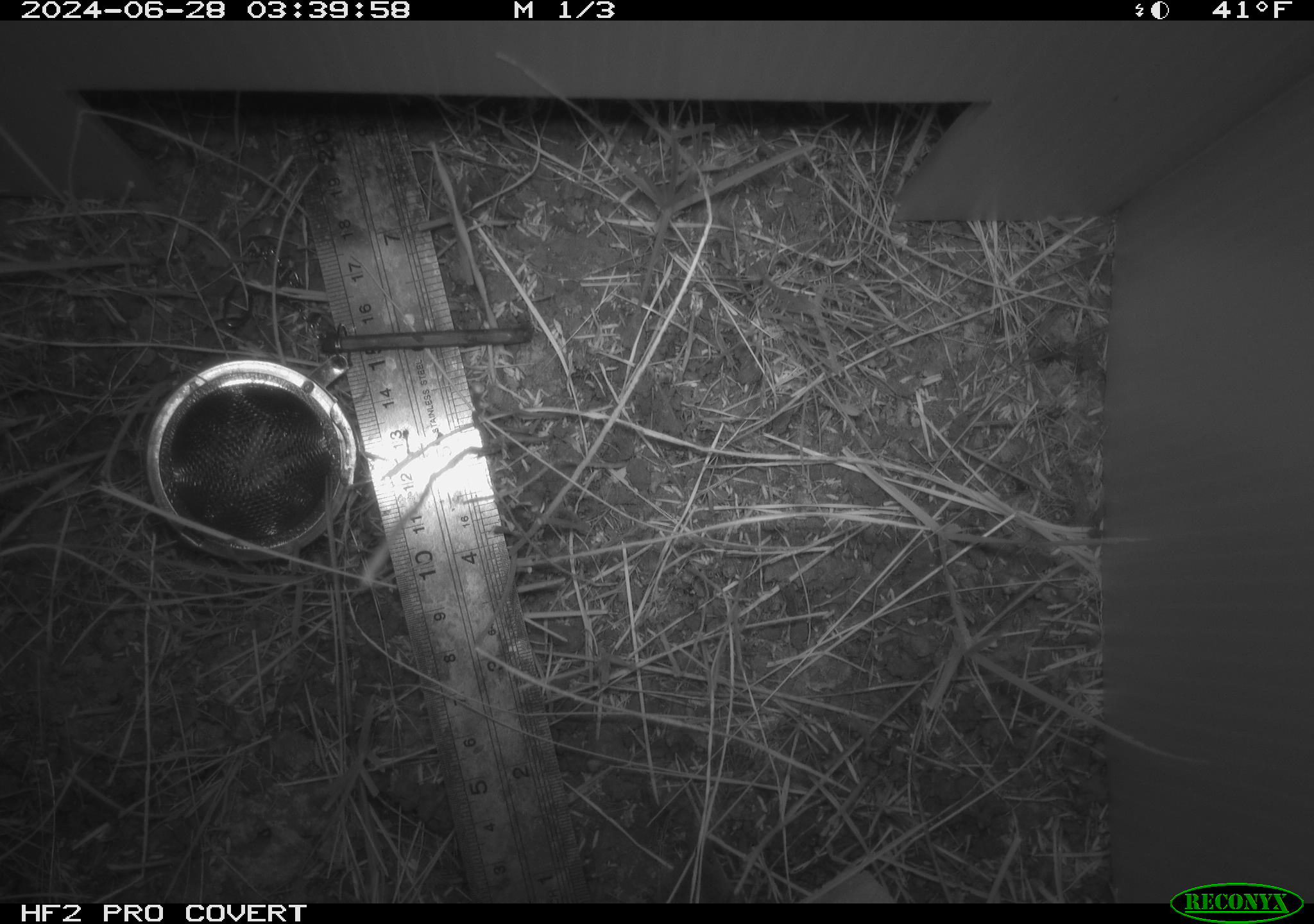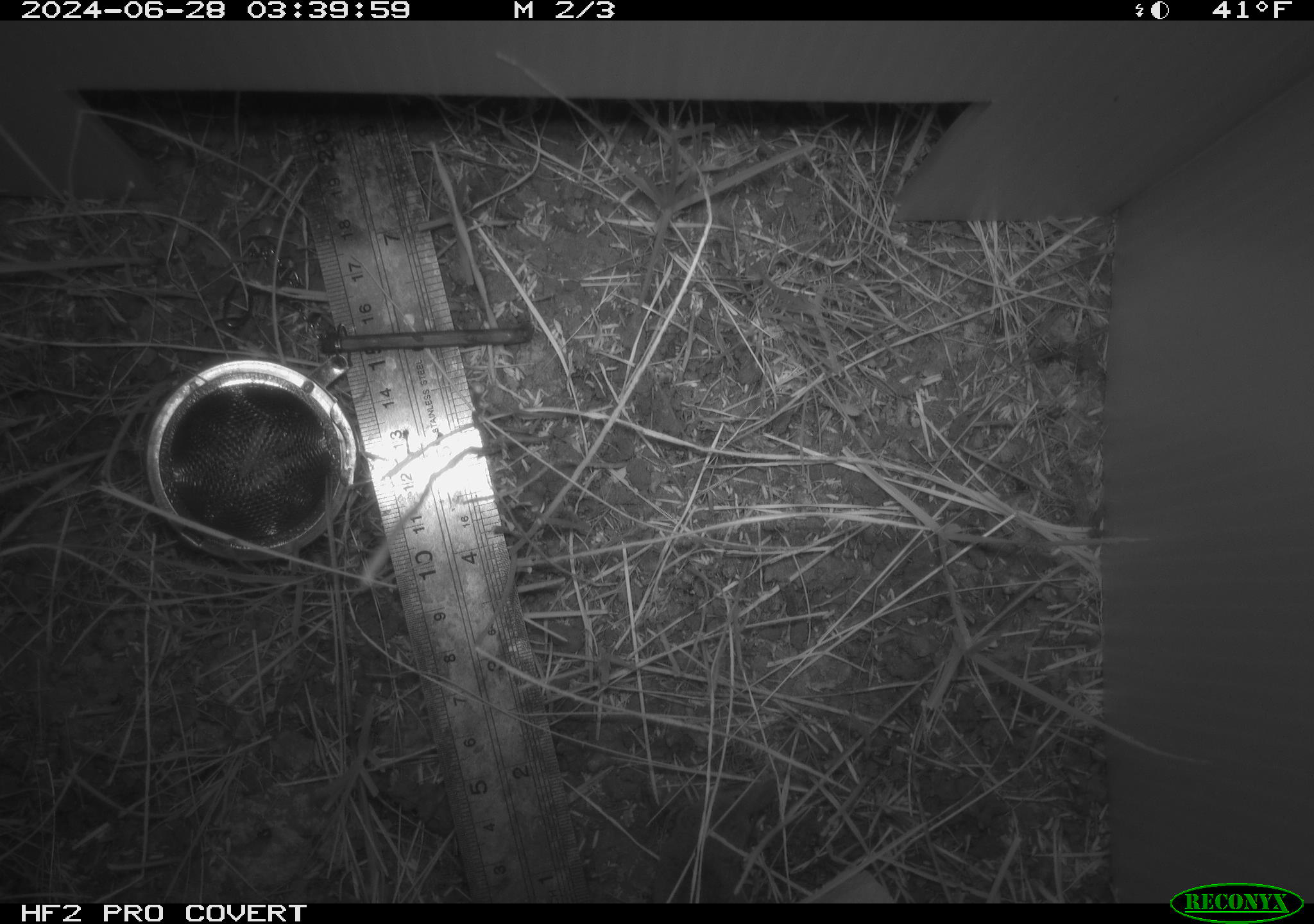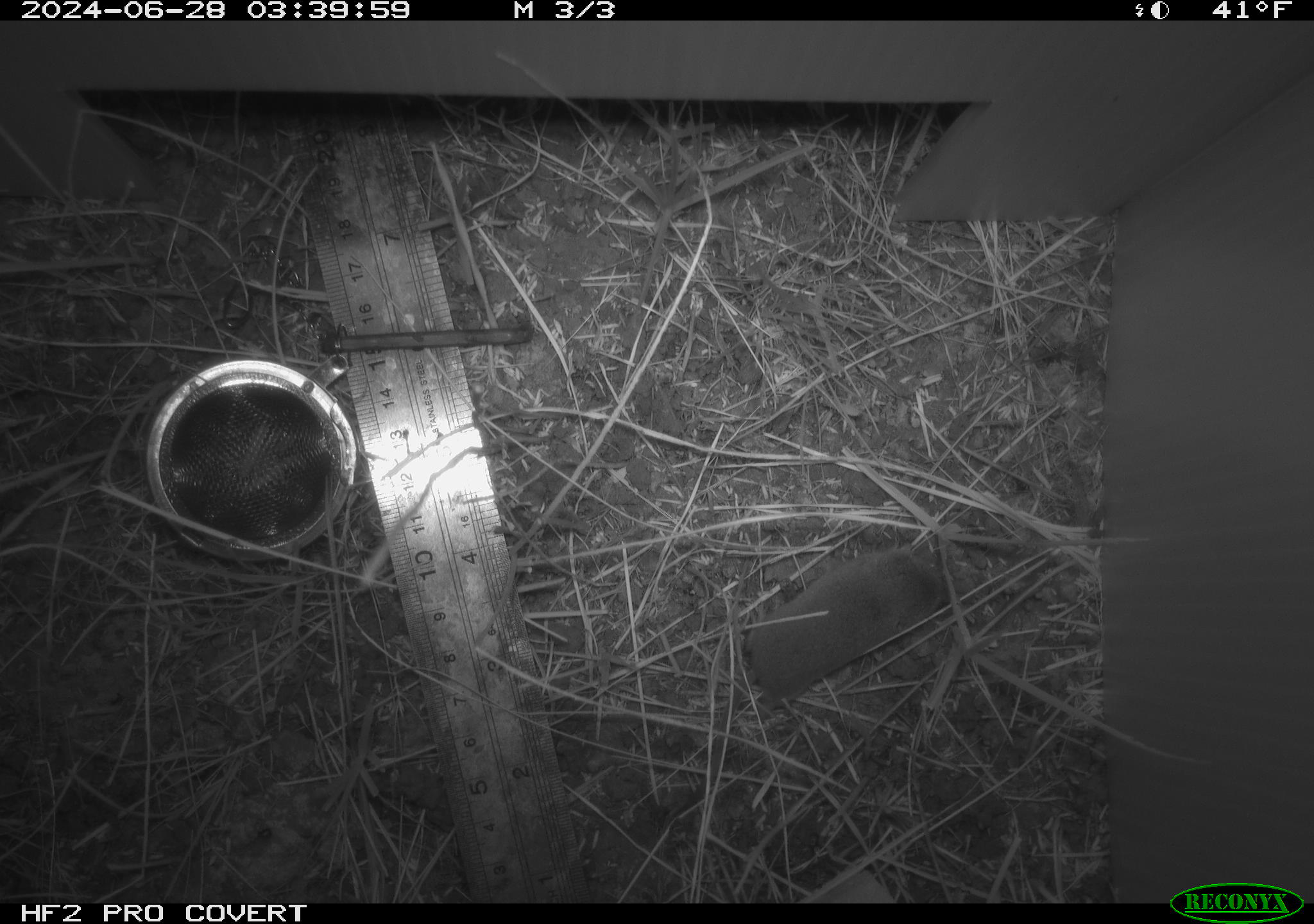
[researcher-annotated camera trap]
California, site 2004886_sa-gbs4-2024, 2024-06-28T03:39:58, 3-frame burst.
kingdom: Animalia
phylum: Chordata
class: Mammalia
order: Eulipotyphla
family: Soricidae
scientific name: Soricidae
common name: shrews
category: soricidae family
Soricidae family (shrews) (Soricidae).